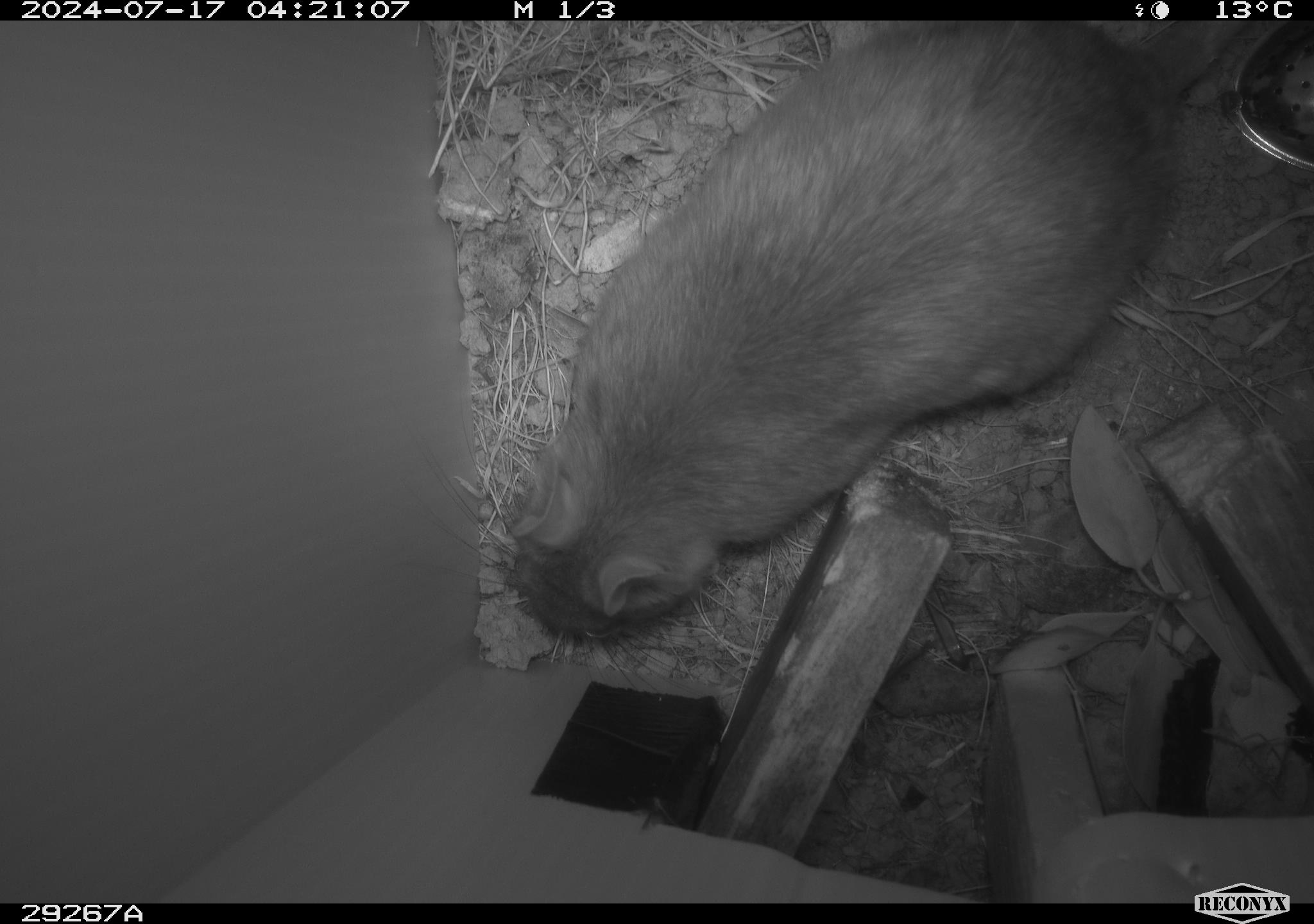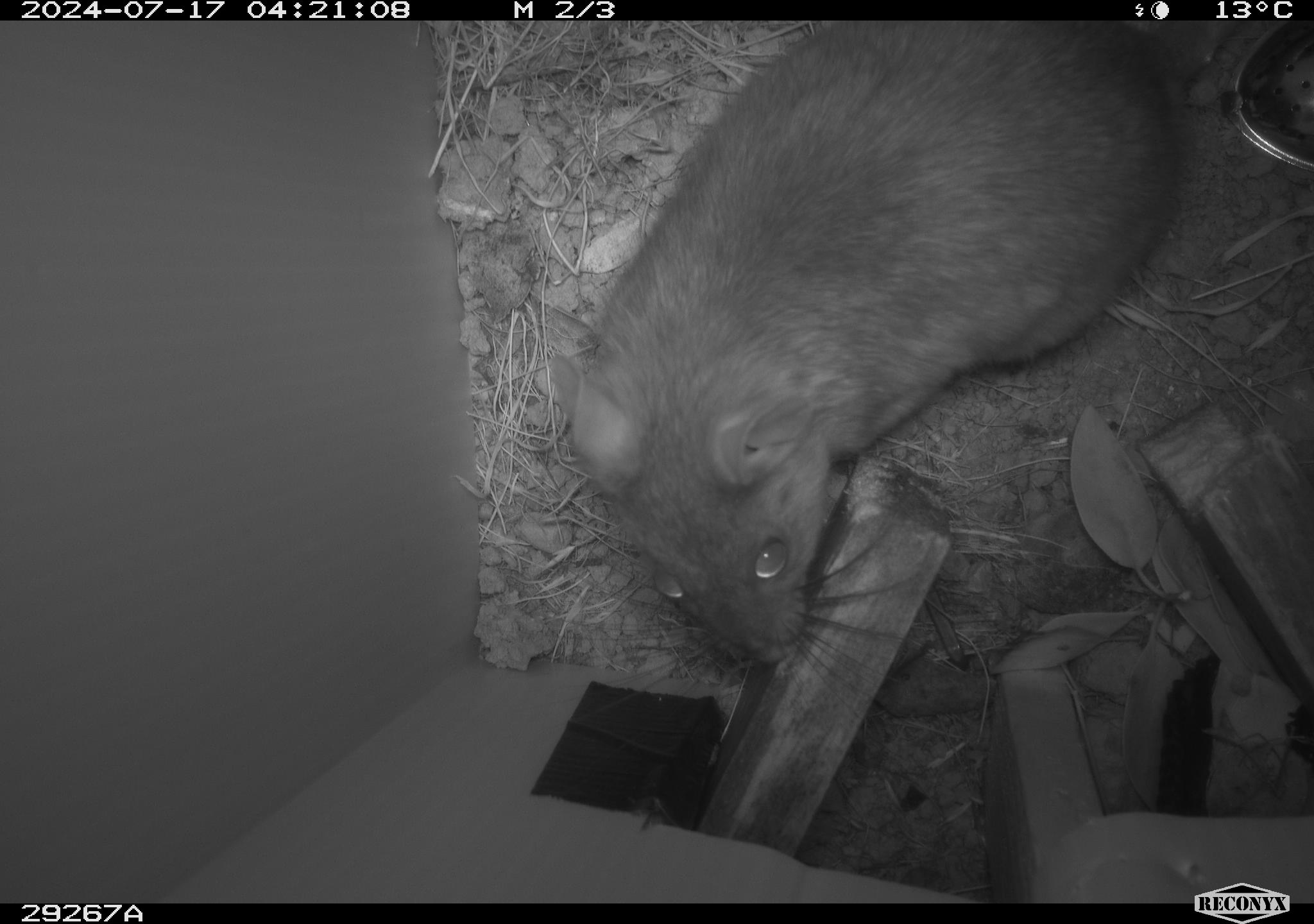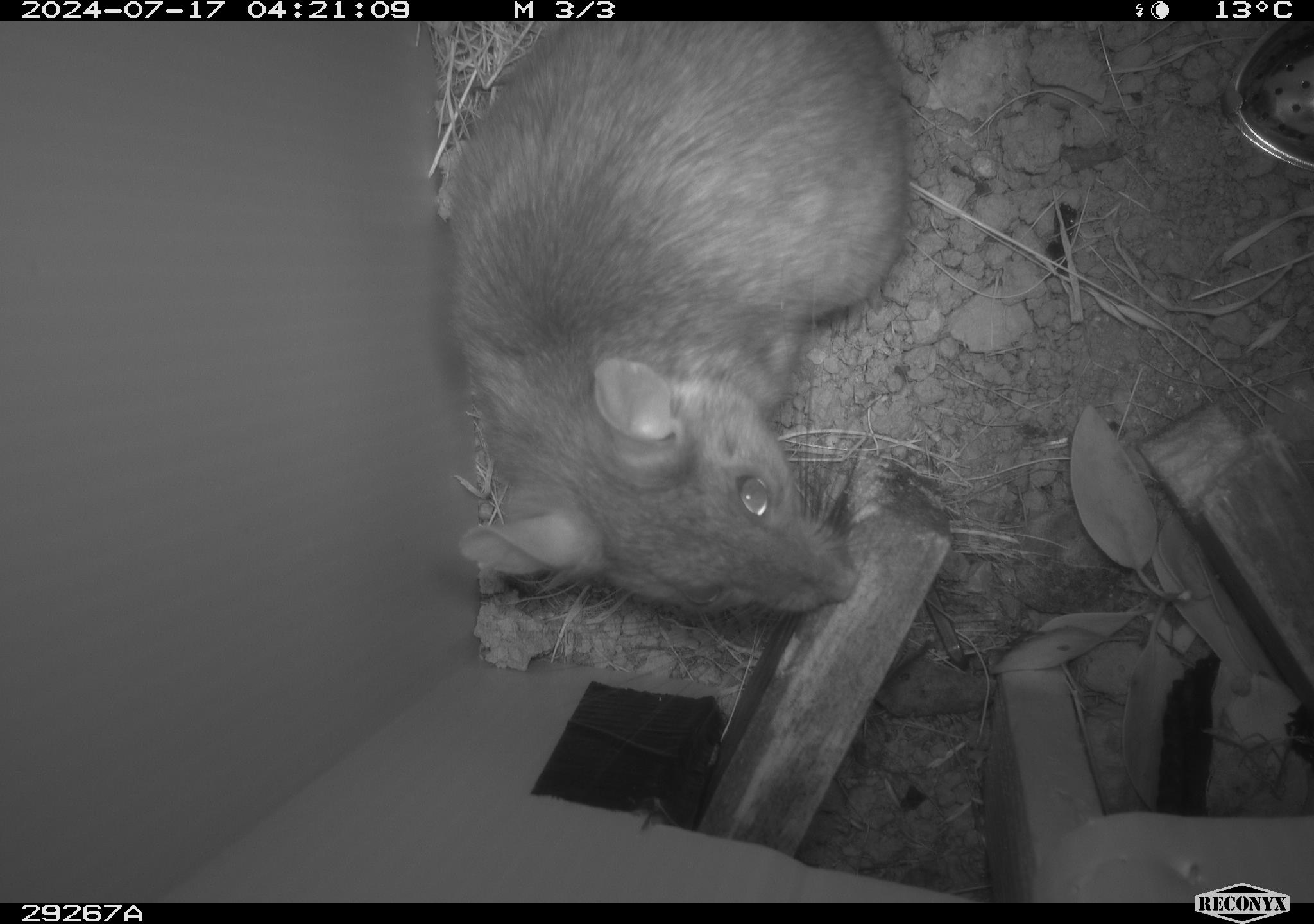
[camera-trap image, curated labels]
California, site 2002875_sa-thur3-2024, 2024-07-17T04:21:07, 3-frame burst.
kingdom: Animalia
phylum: Chordata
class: Mammalia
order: Rodentia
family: Cricetidae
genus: Neotoma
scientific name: Neotoma fuscipes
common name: dusky-footed woodrat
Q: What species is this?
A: Dusky-footed woodrat (Neotoma fuscipes).